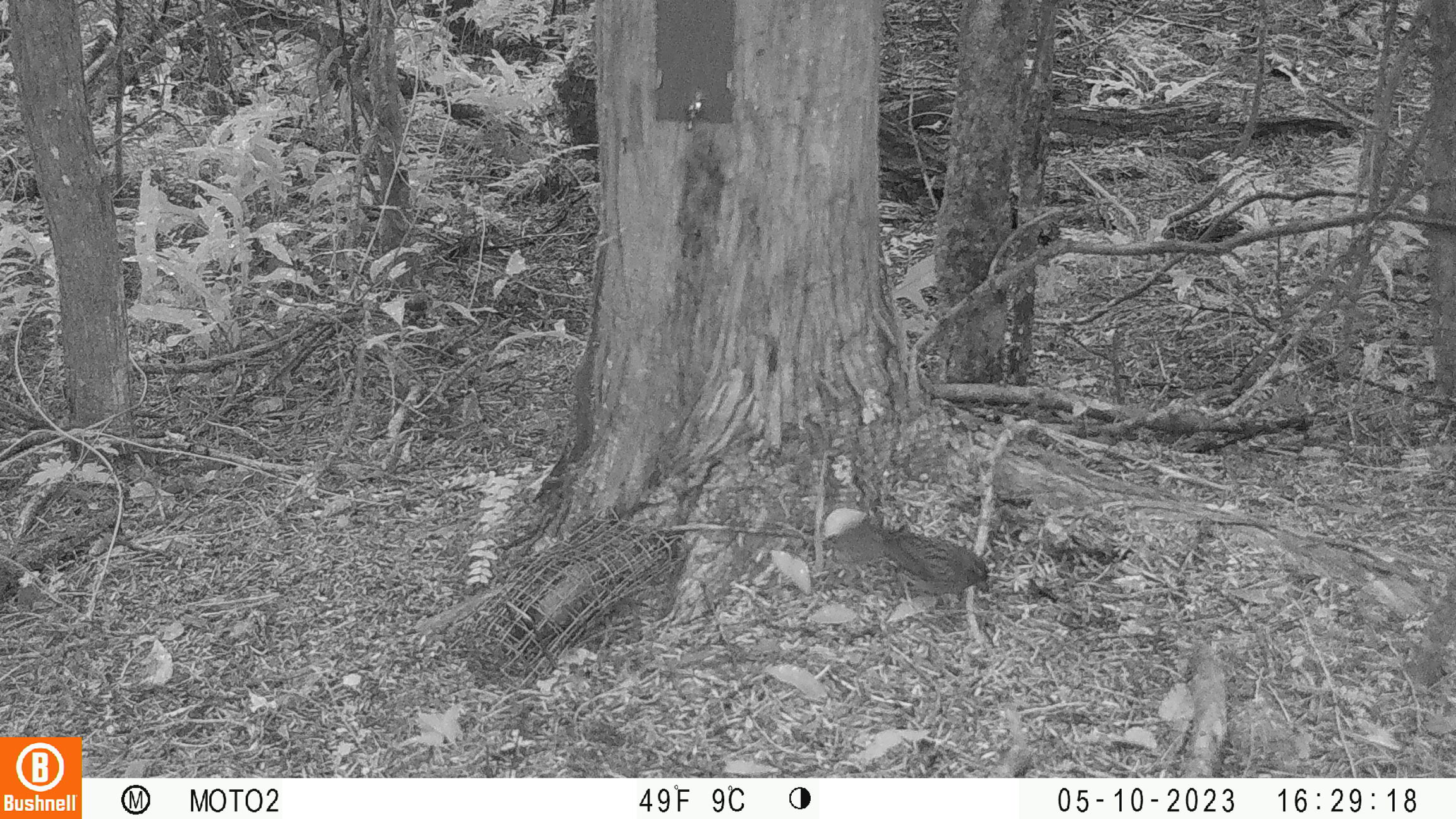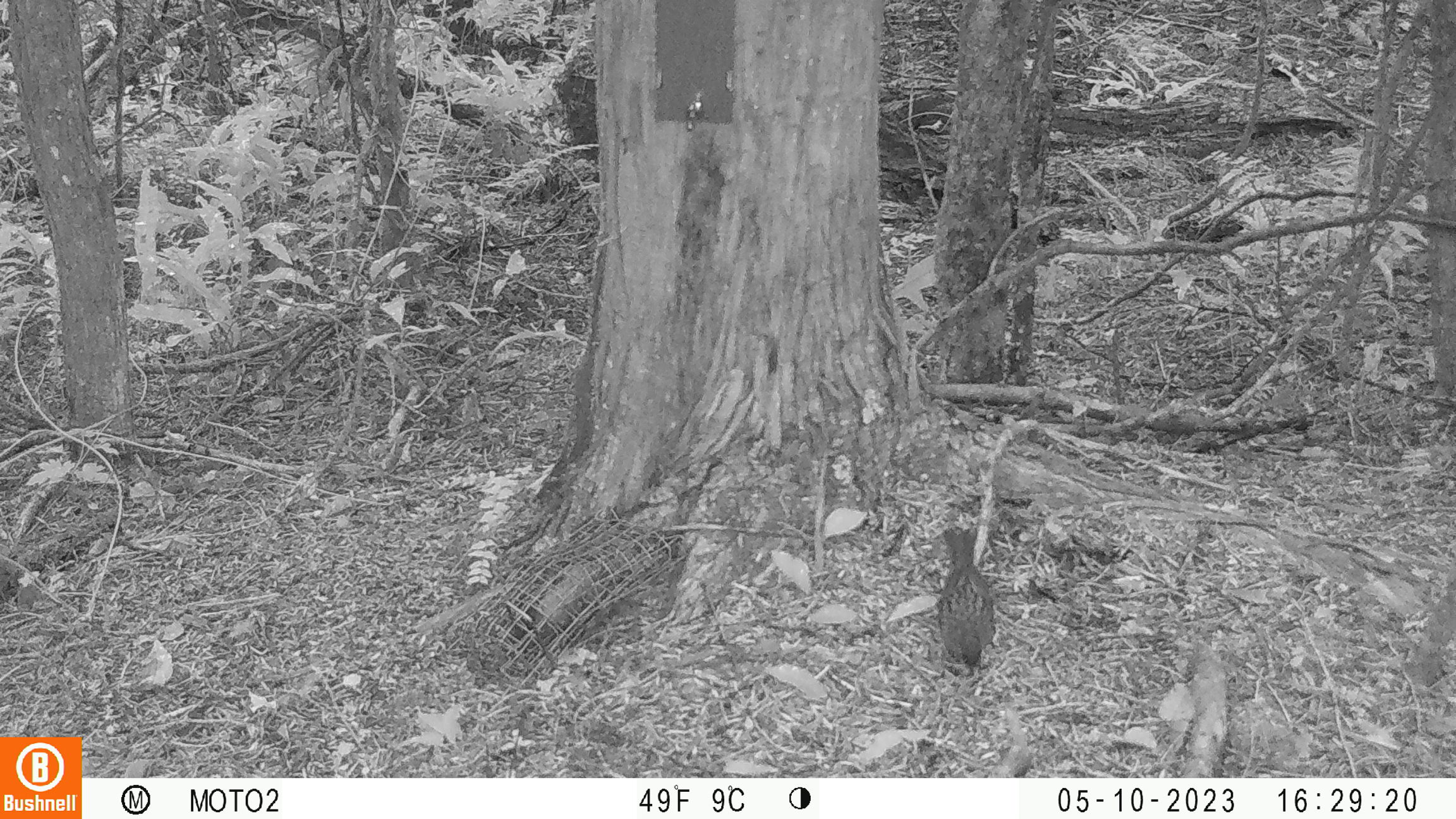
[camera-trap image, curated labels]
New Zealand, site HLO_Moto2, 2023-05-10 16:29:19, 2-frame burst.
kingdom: Animalia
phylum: Chordata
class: Aves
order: Passeriformes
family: Prunellidae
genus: Prunella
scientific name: Prunella modularis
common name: dunnock